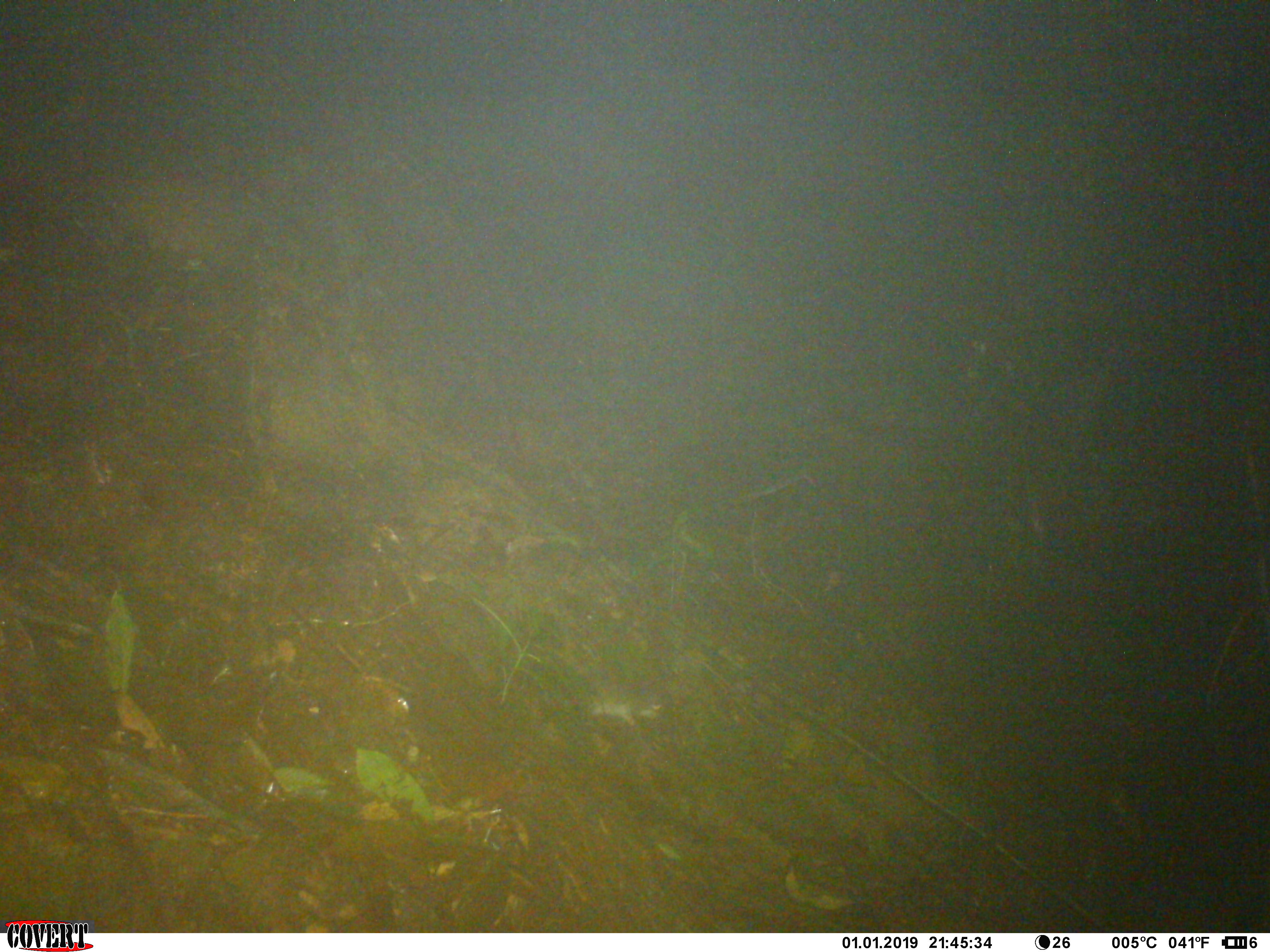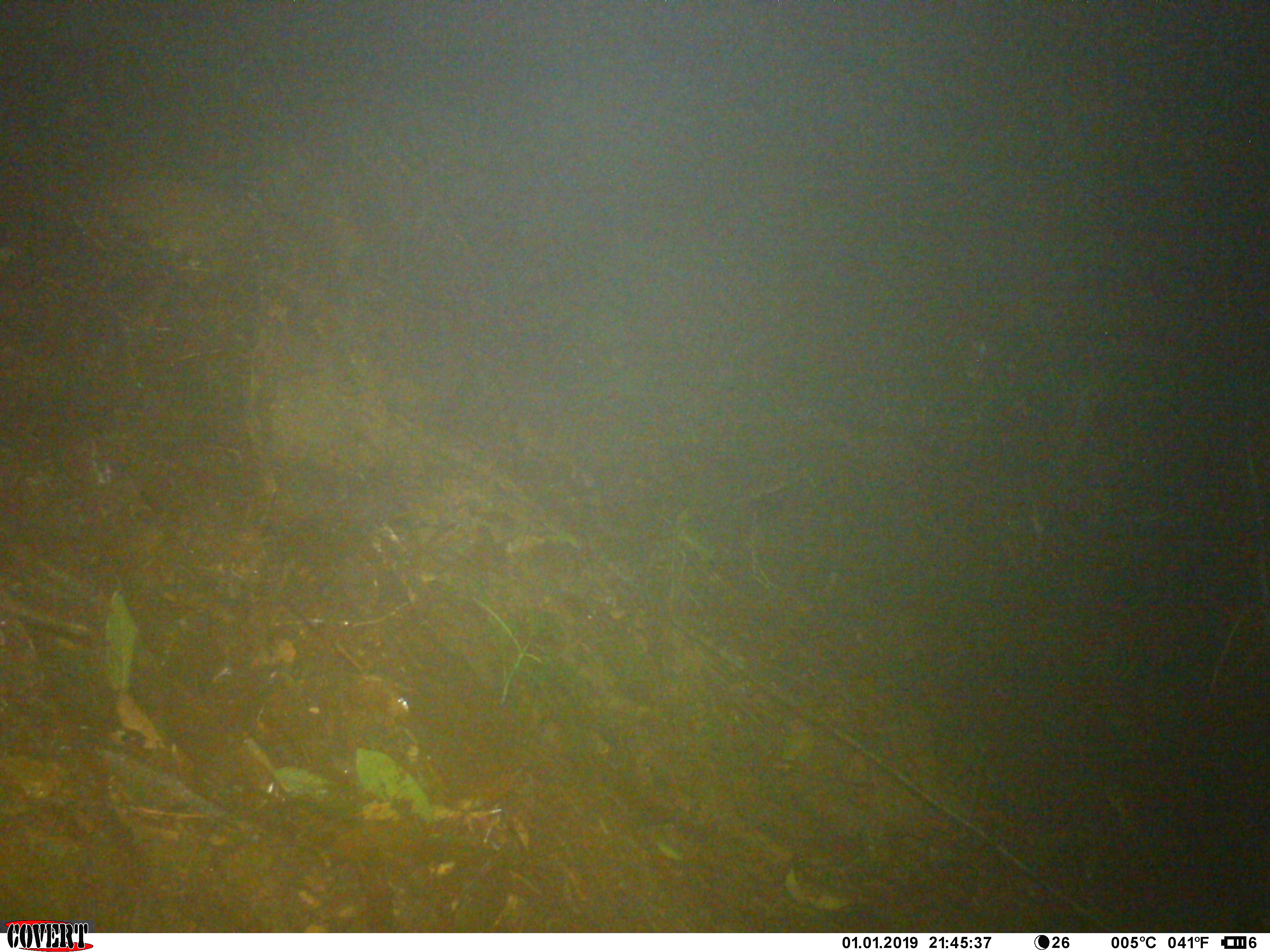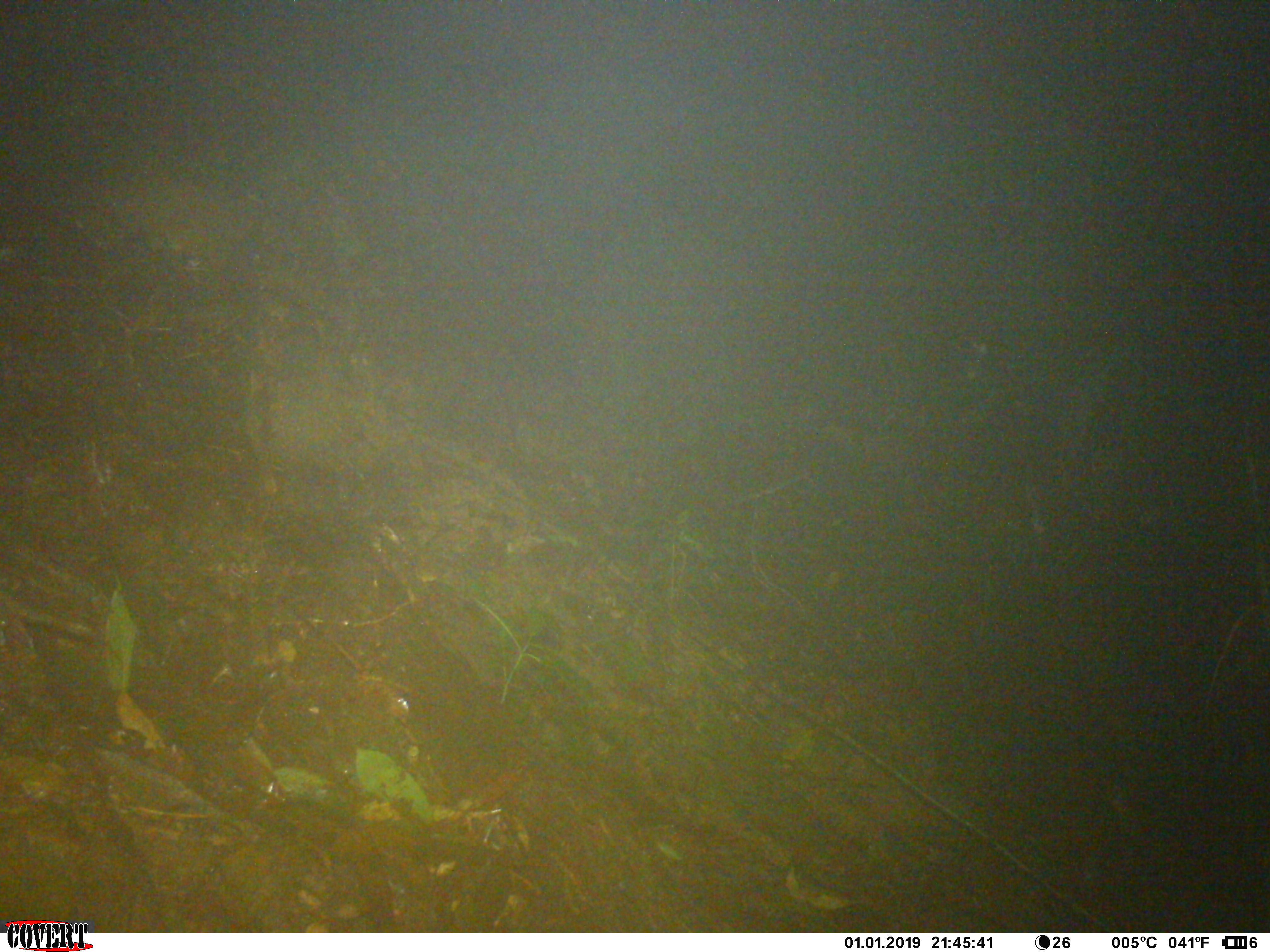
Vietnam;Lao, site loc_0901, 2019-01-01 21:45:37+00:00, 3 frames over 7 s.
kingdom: Animalia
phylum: Chordata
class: Mammalia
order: Rodentia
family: Muridae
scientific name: Muridae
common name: old-world mice and rats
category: unidentified murid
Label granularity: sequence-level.